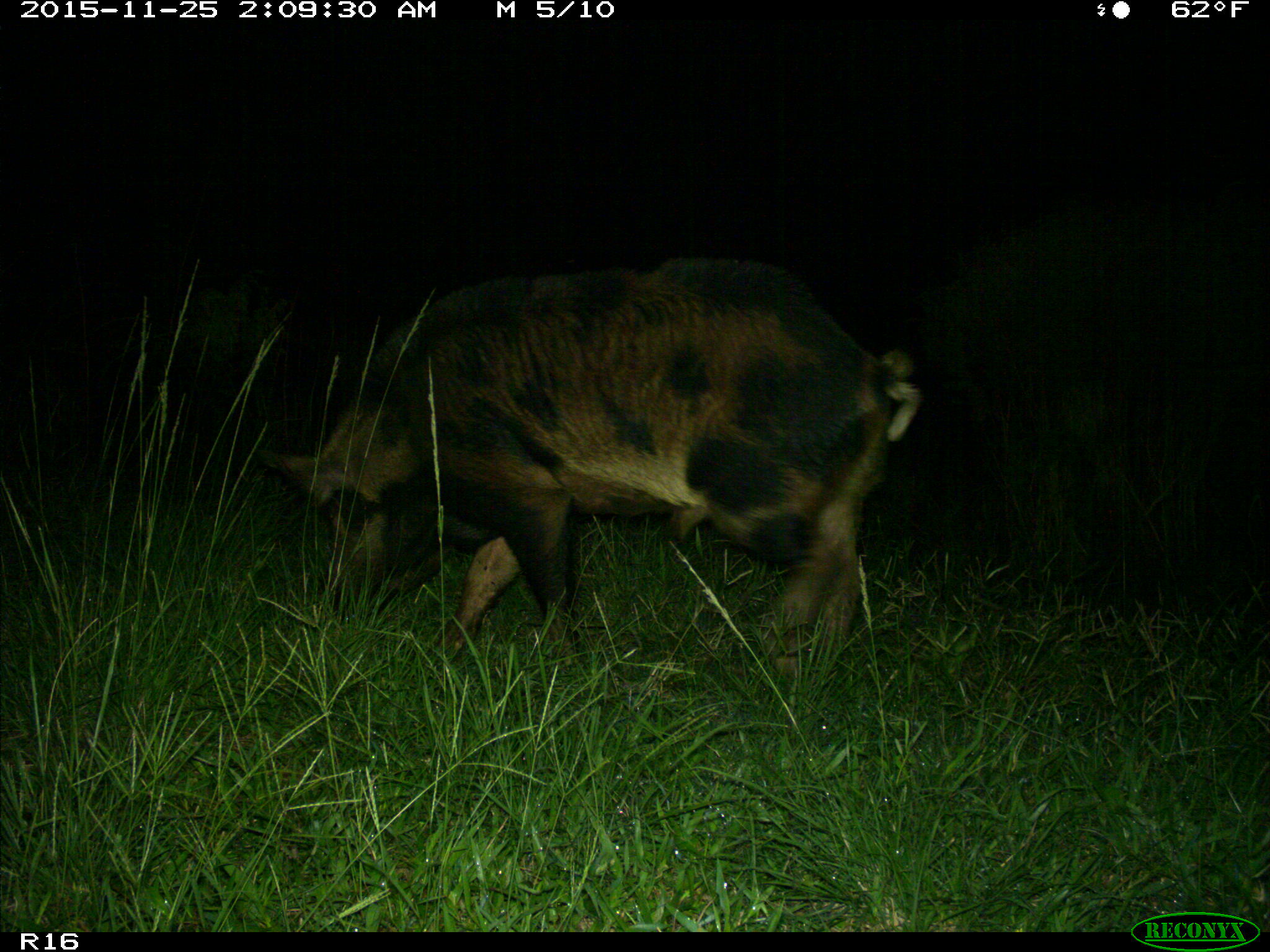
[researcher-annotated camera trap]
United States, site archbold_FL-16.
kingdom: Animalia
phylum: Chordata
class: Mammalia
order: Artiodactyla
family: Suidae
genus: Sus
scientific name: Sus scrofa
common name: wild boar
Sus scrofa (wild boar).